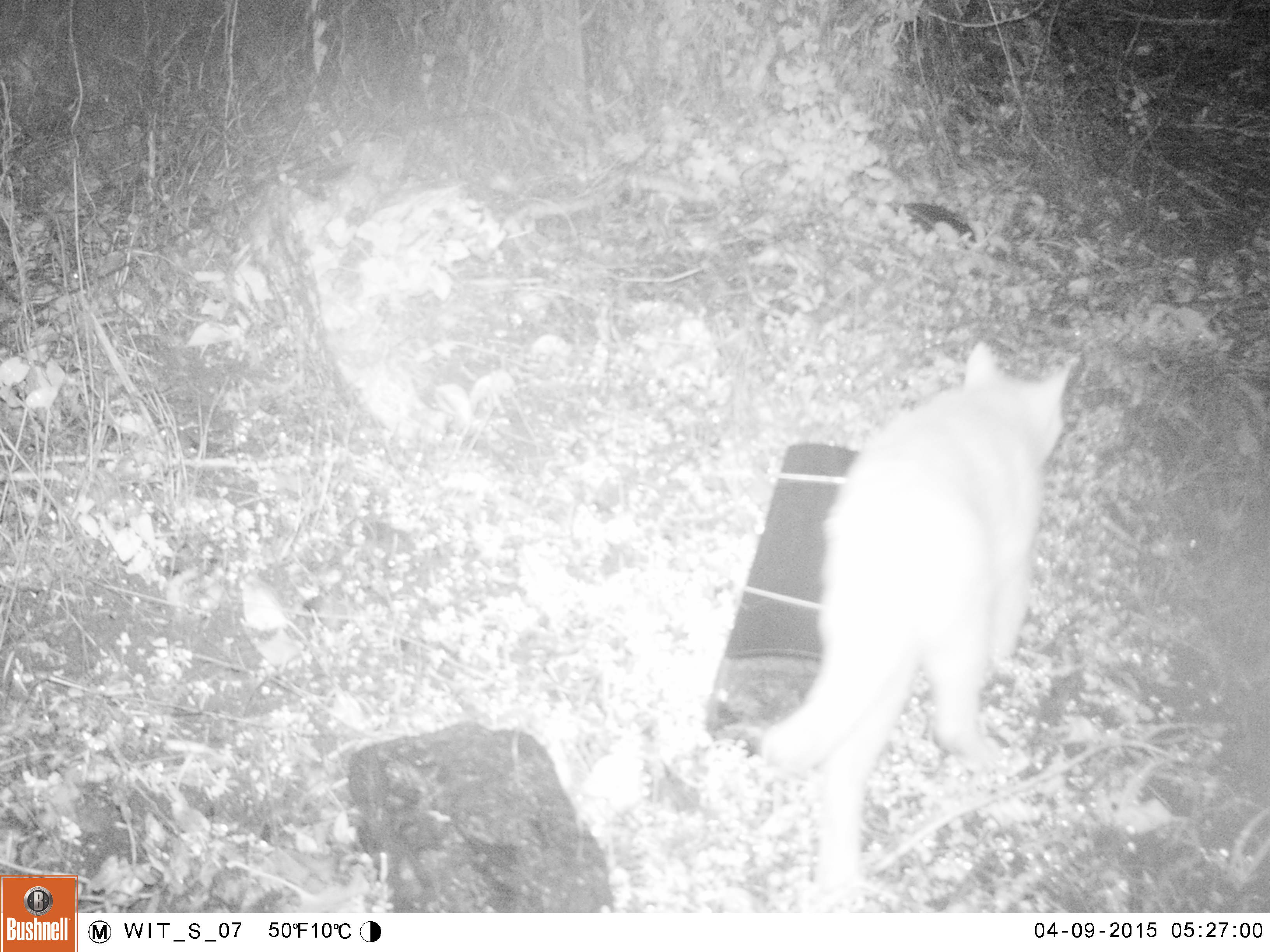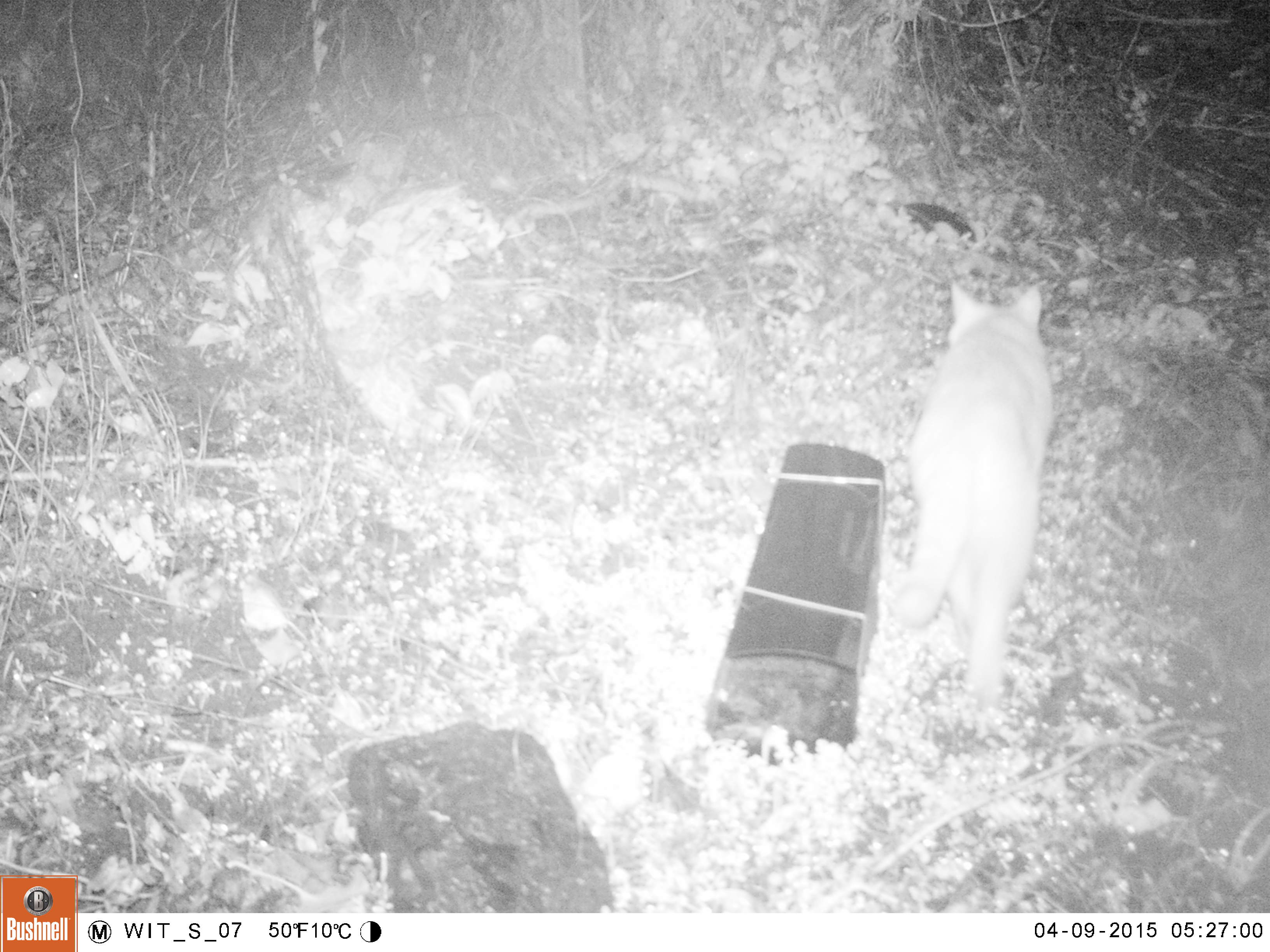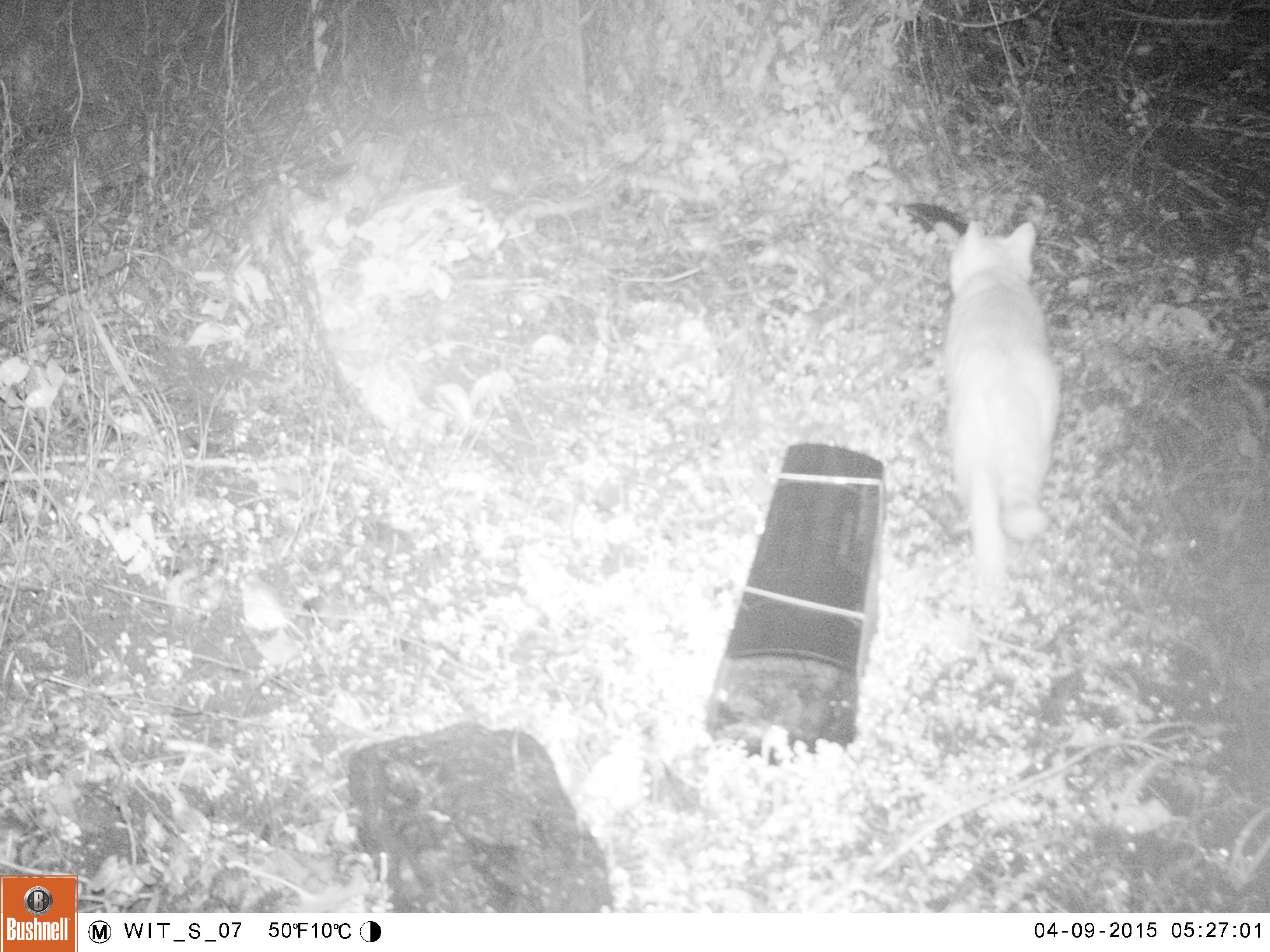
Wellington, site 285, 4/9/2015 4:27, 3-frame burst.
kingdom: Animalia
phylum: Chordata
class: Mammalia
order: Carnivora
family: Felidae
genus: Felis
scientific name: Felis catus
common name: cat